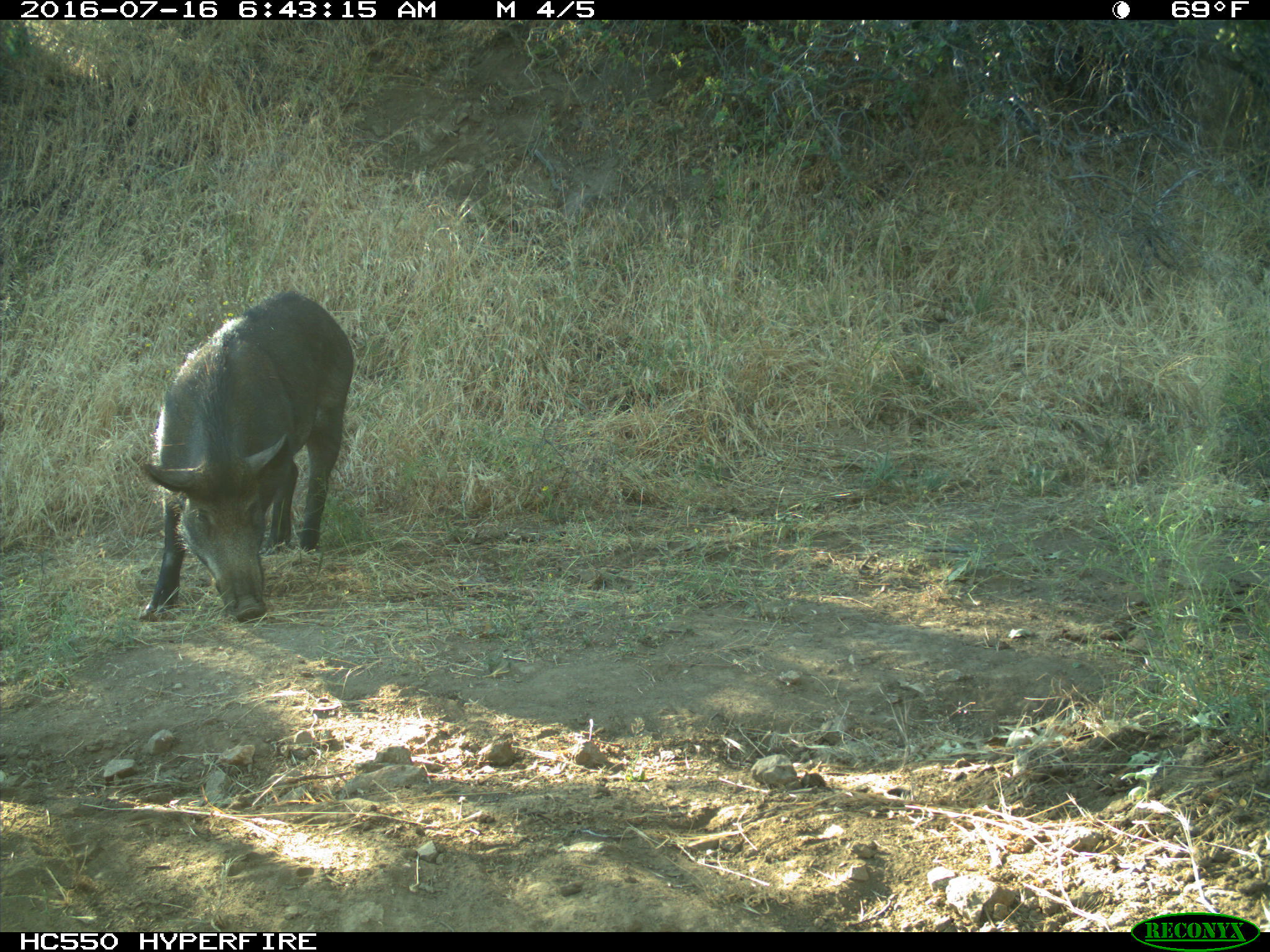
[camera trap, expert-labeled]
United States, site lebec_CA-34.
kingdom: Animalia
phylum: Chordata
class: Mammalia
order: Artiodactyla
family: Suidae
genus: Sus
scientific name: Sus scrofa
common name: wild boar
Sus scrofa (wild boar).